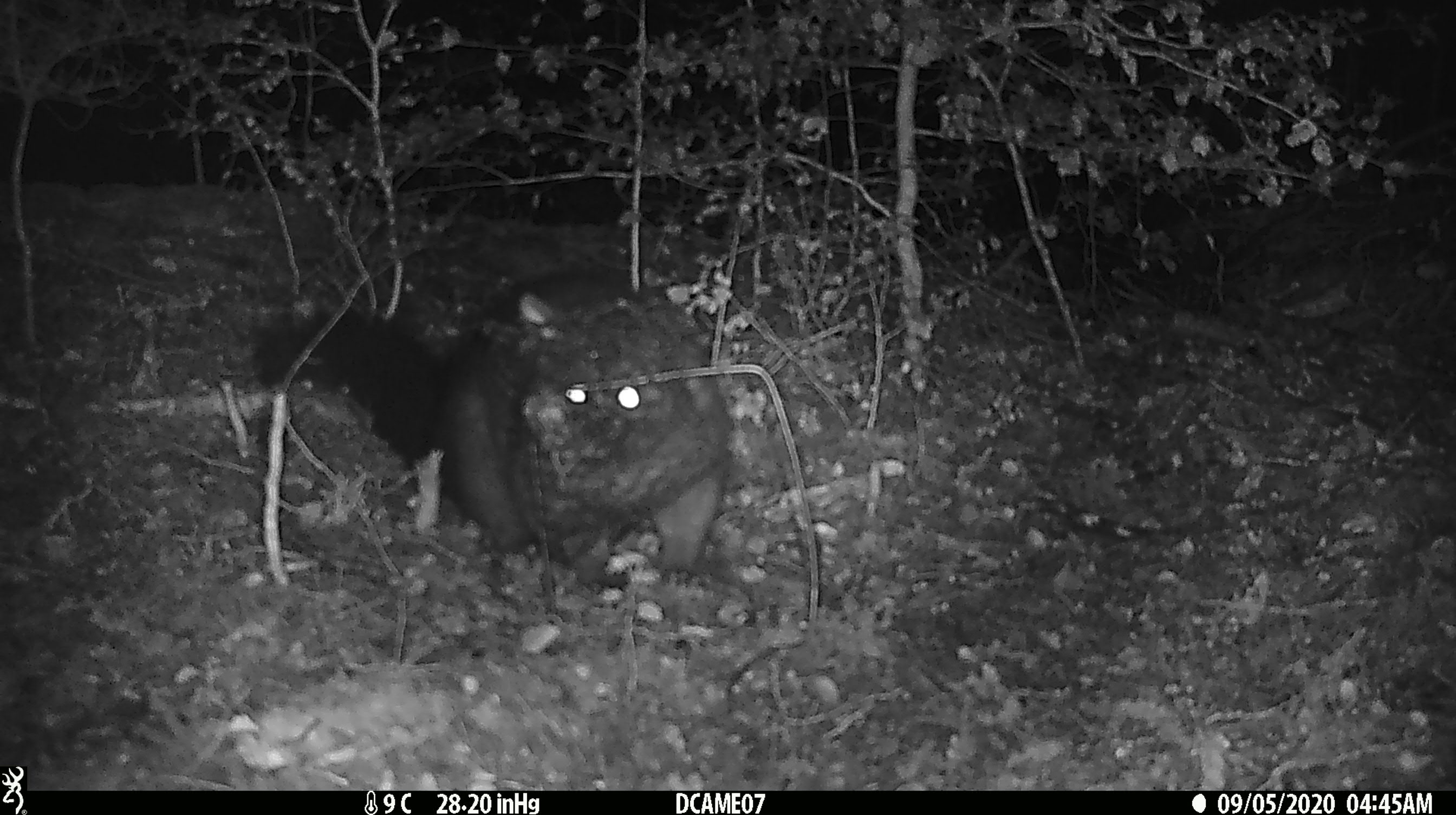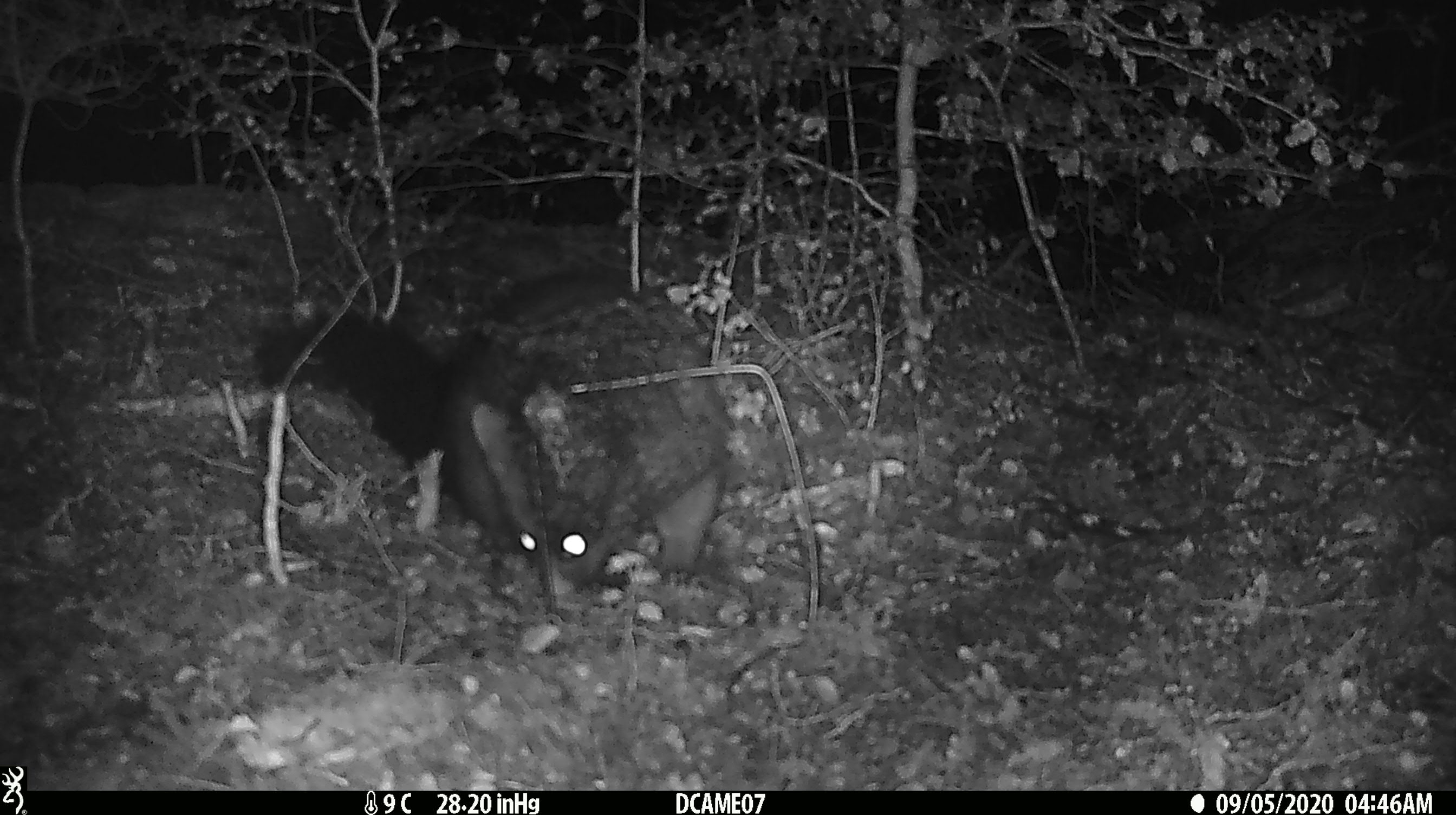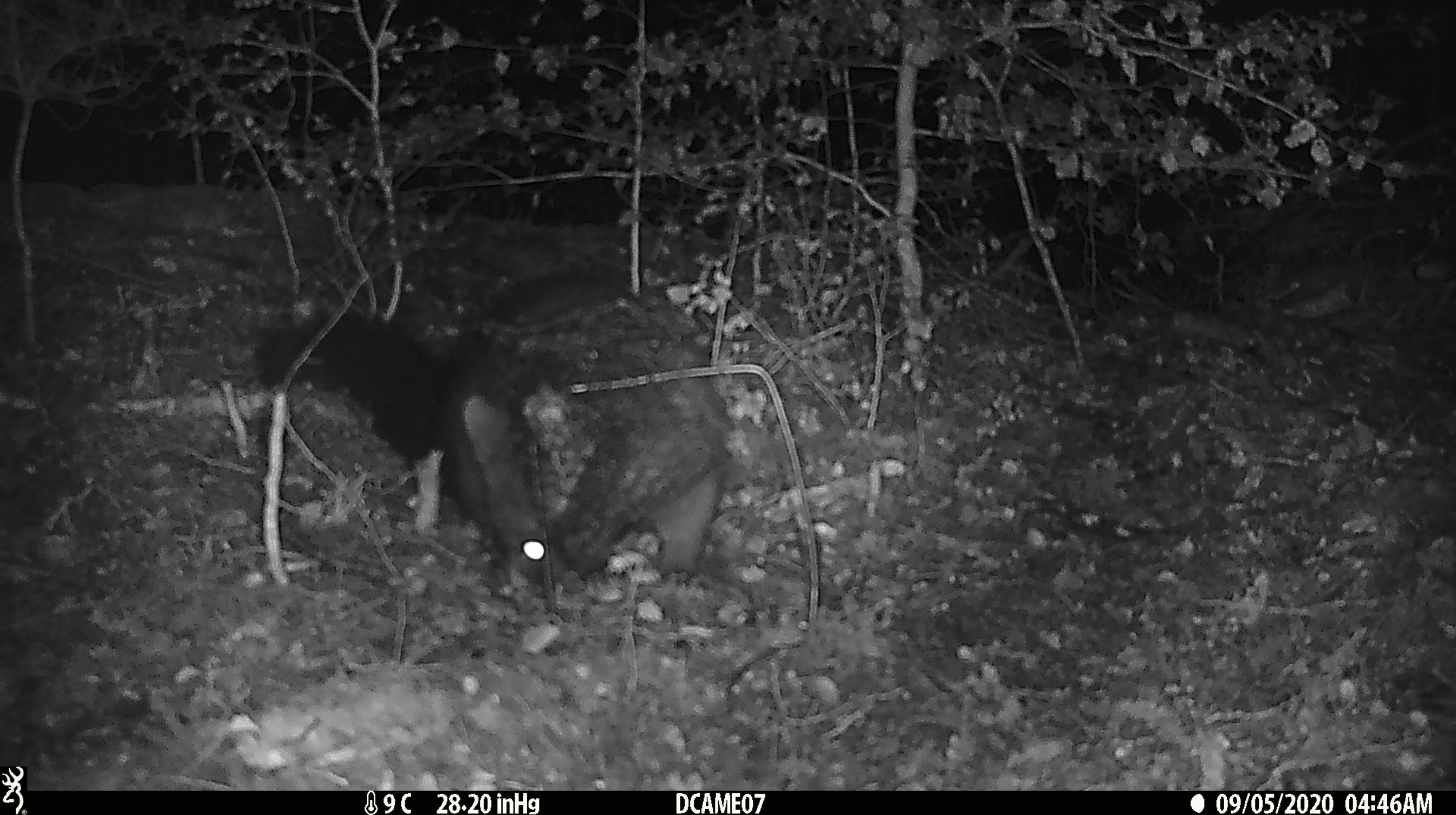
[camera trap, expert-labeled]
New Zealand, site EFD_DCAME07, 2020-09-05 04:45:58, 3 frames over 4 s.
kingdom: Animalia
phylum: Chordata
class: Mammalia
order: Diprotodontia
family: Phalangeridae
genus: Trichosurus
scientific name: Trichosurus vulpecula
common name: common brushtail possum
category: possum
Possum (common brushtail possum) (Trichosurus vulpecula).